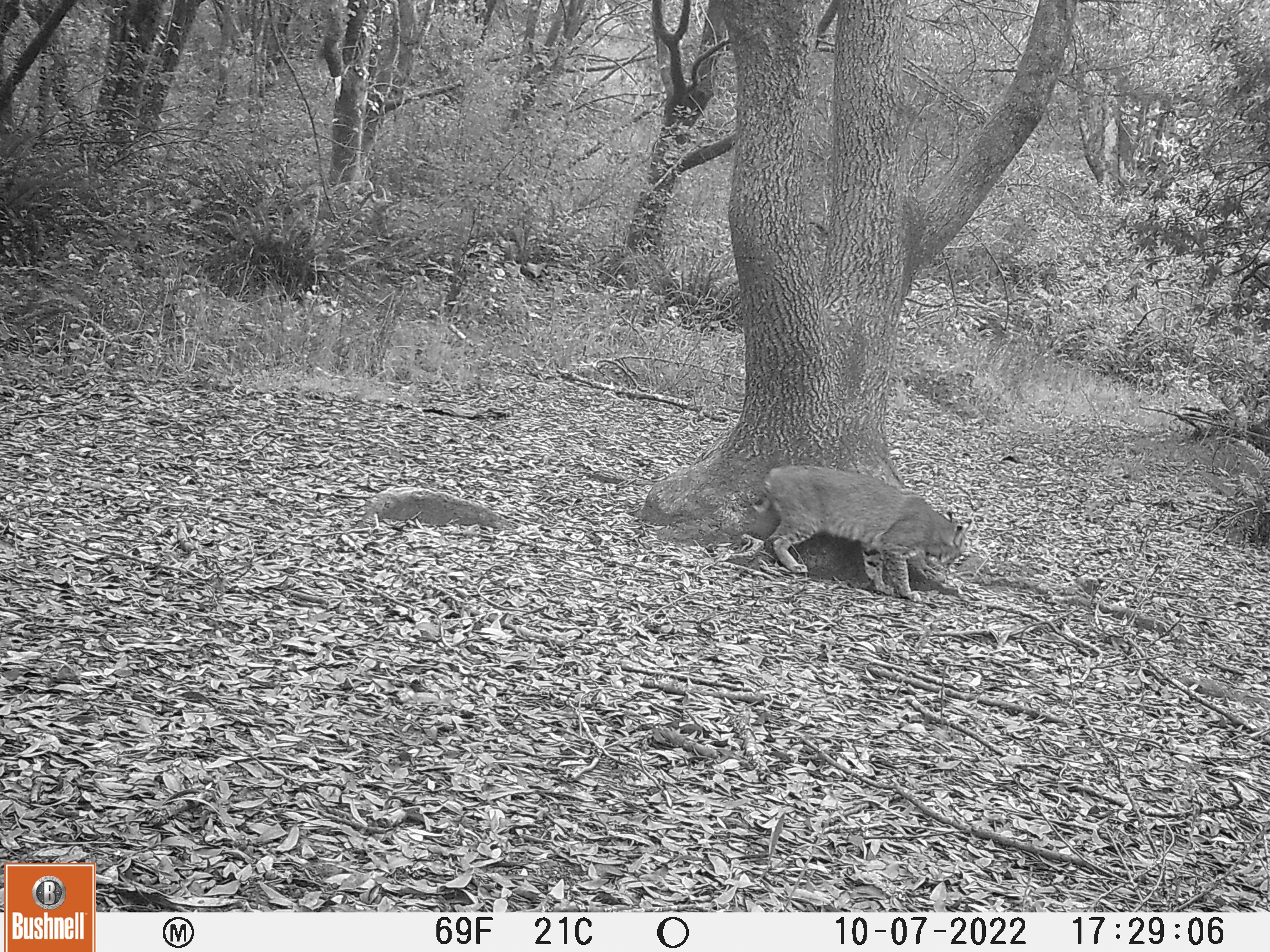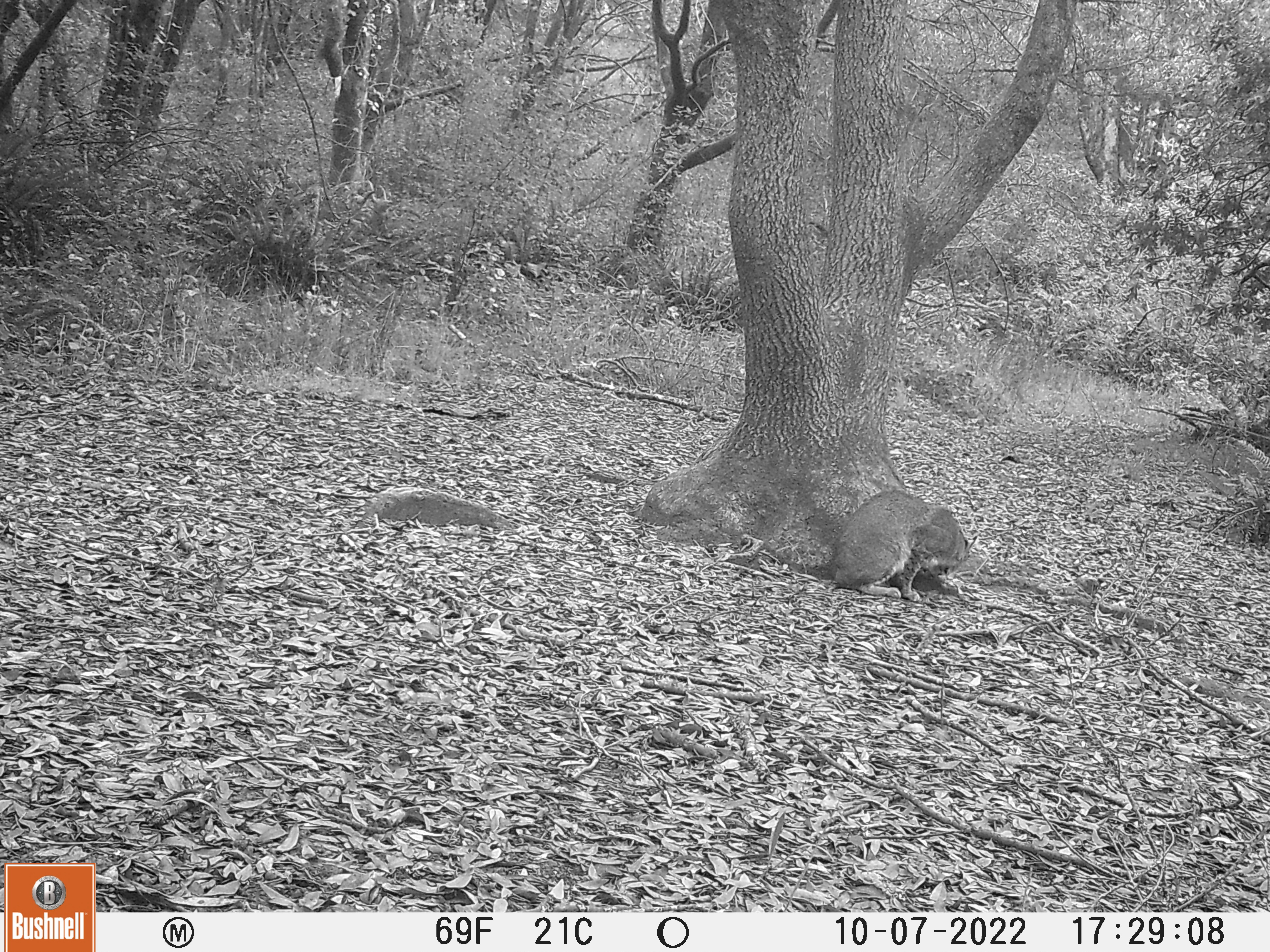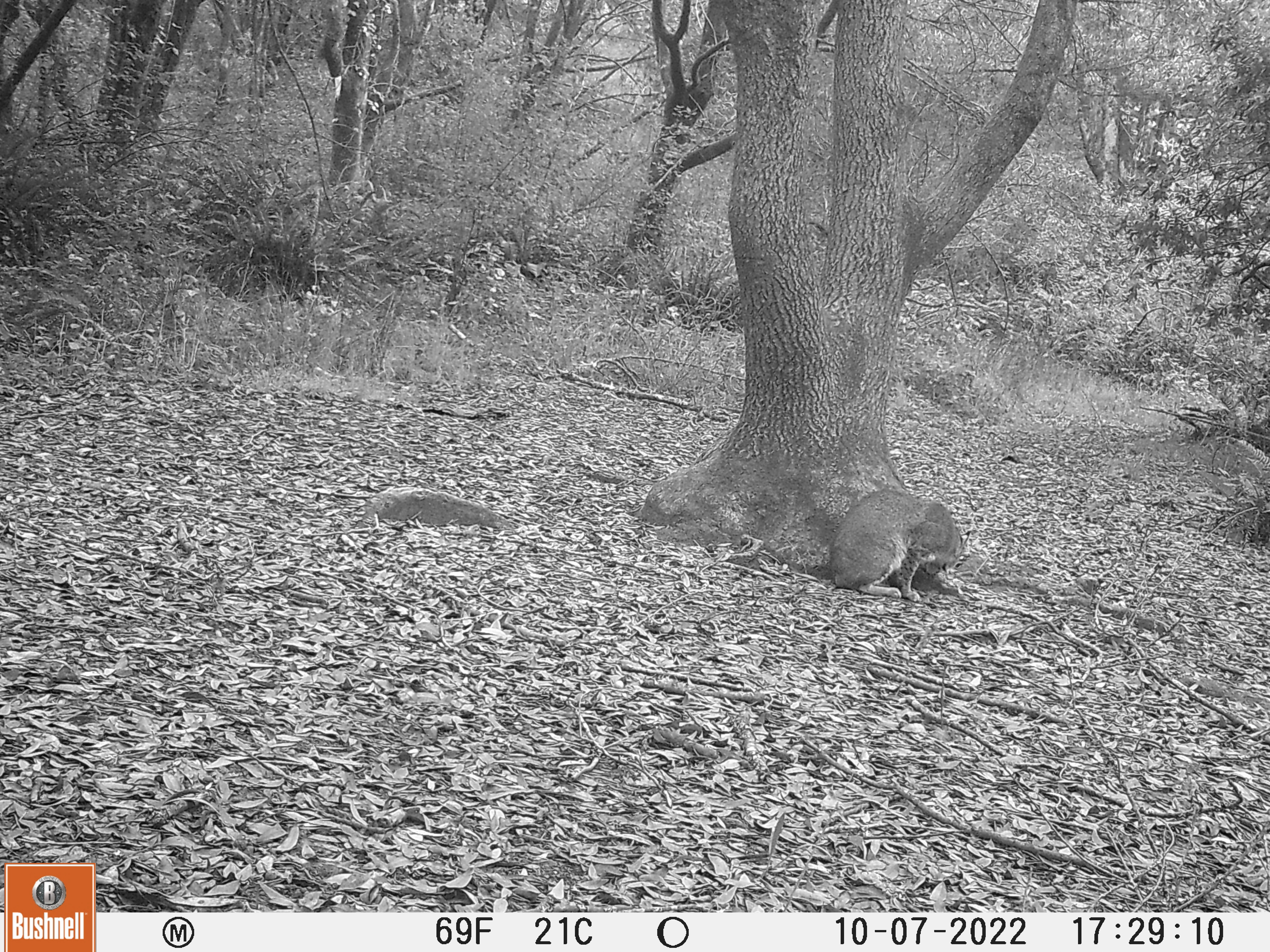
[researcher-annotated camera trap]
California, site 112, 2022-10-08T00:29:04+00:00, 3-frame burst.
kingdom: Animalia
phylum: Chordata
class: Mammalia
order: Carnivora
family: Felidae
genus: Lynx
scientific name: Lynx rufus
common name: bobcat